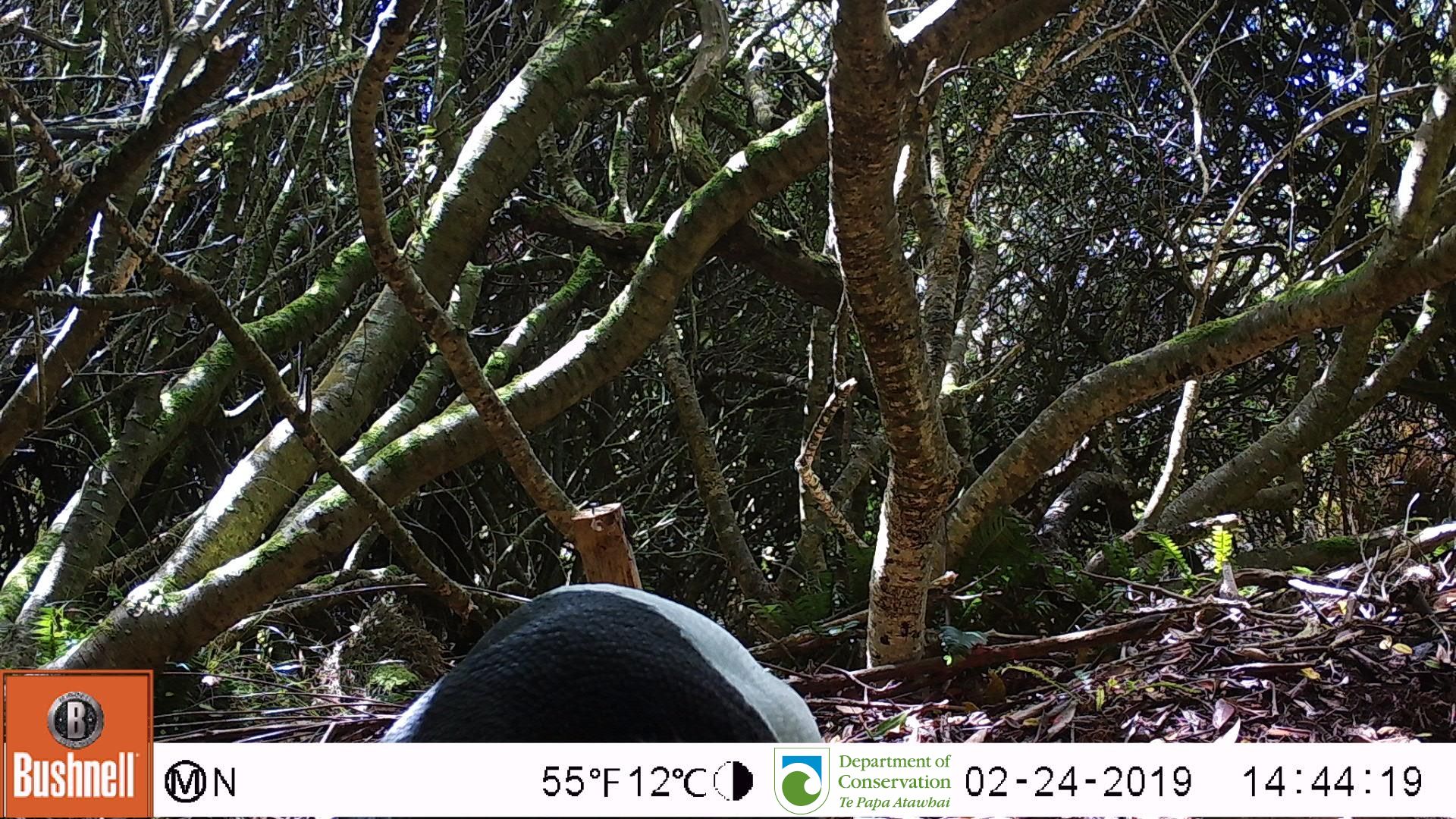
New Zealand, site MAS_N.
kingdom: Animalia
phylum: Chordata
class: Aves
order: Sphenisciformes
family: Spheniscidae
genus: Megadyptes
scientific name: Megadyptes antipodes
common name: yellow-eyed penguin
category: yellow eyed penguin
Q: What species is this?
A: Yellow eyed penguin (yellow-eyed penguin) (Megadyptes antipodes).